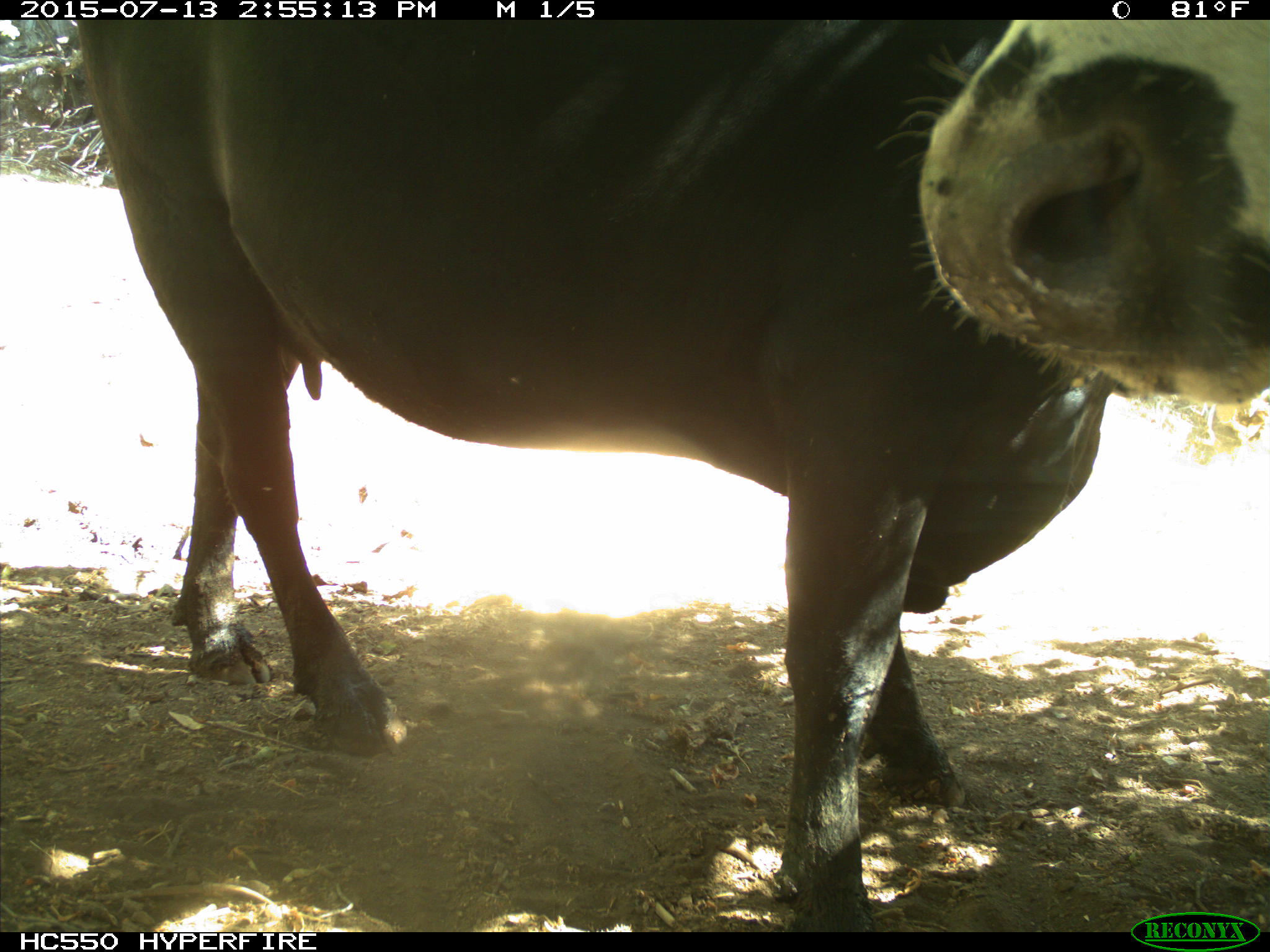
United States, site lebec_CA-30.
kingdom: Animalia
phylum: Chordata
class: Mammalia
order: Artiodactyla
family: Bovidae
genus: Bos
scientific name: Bos taurus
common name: domestic cow